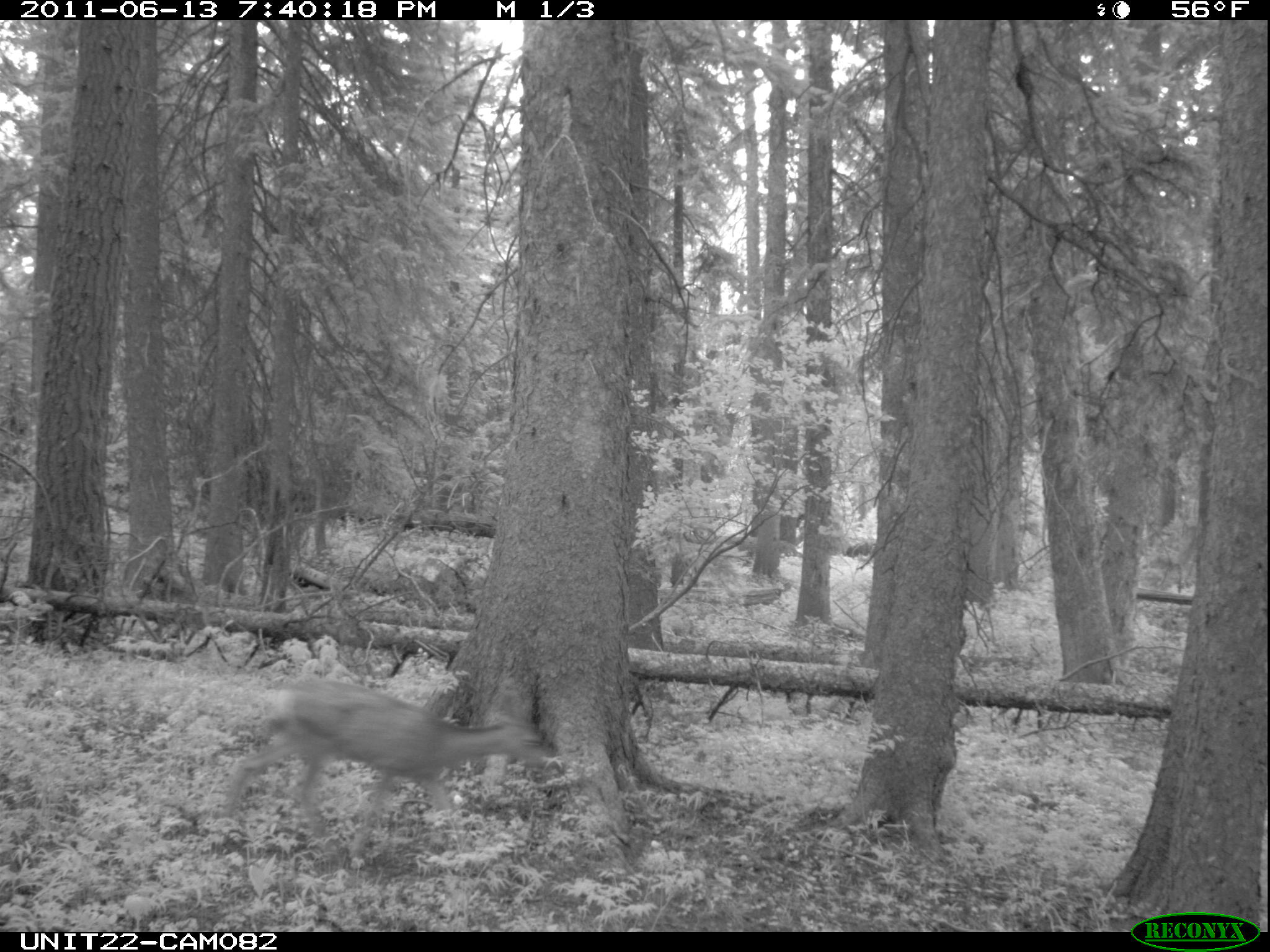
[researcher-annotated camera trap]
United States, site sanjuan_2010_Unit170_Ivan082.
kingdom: Animalia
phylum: Chordata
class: Mammalia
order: Artiodactyla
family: Cervidae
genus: Odocoileus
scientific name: Odocoileus hemionus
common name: mule deer